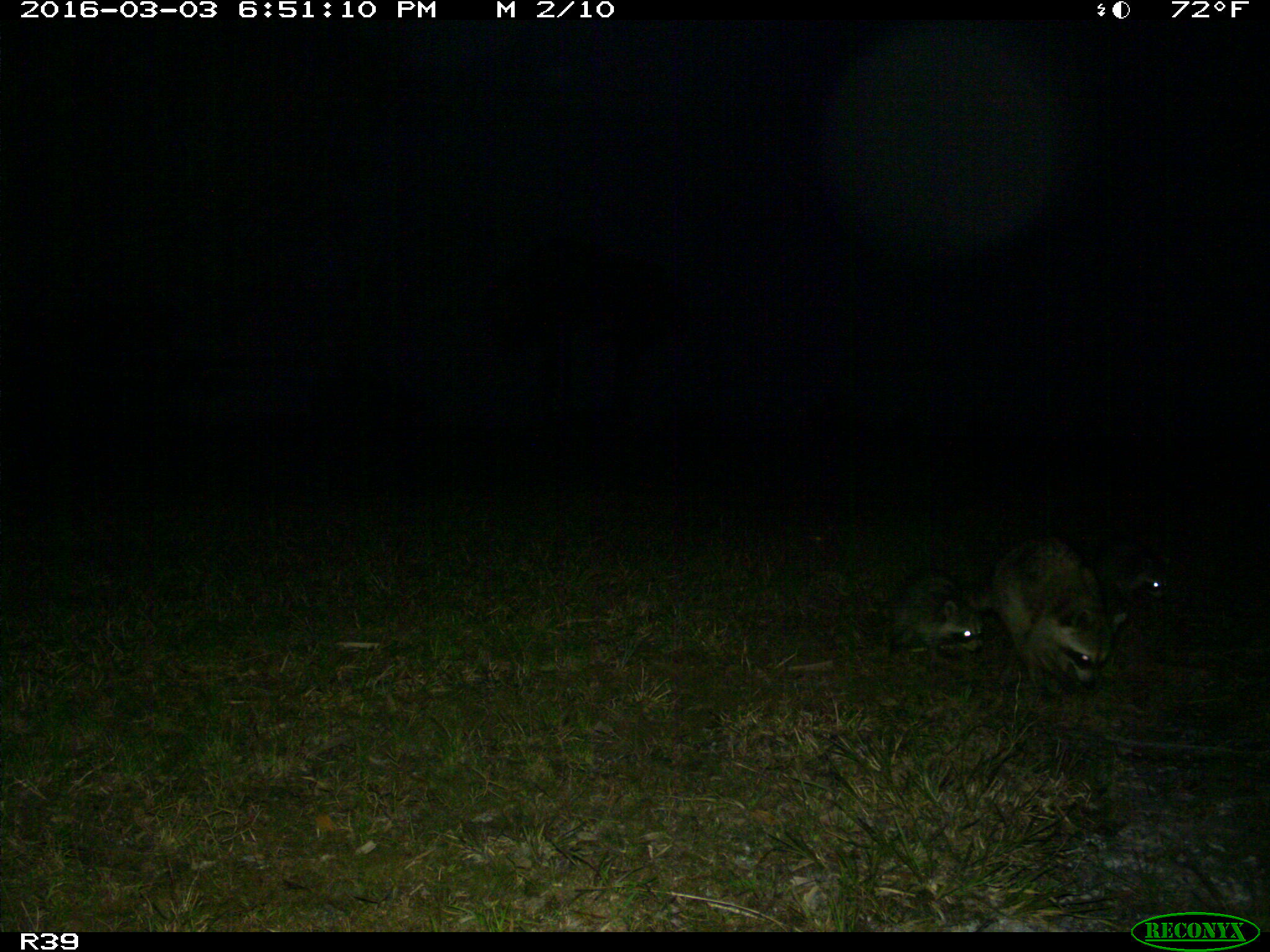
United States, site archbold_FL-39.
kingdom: Animalia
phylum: Chordata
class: Mammalia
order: Carnivora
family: Procyonidae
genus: Procyon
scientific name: Procyon lotor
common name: common raccoon